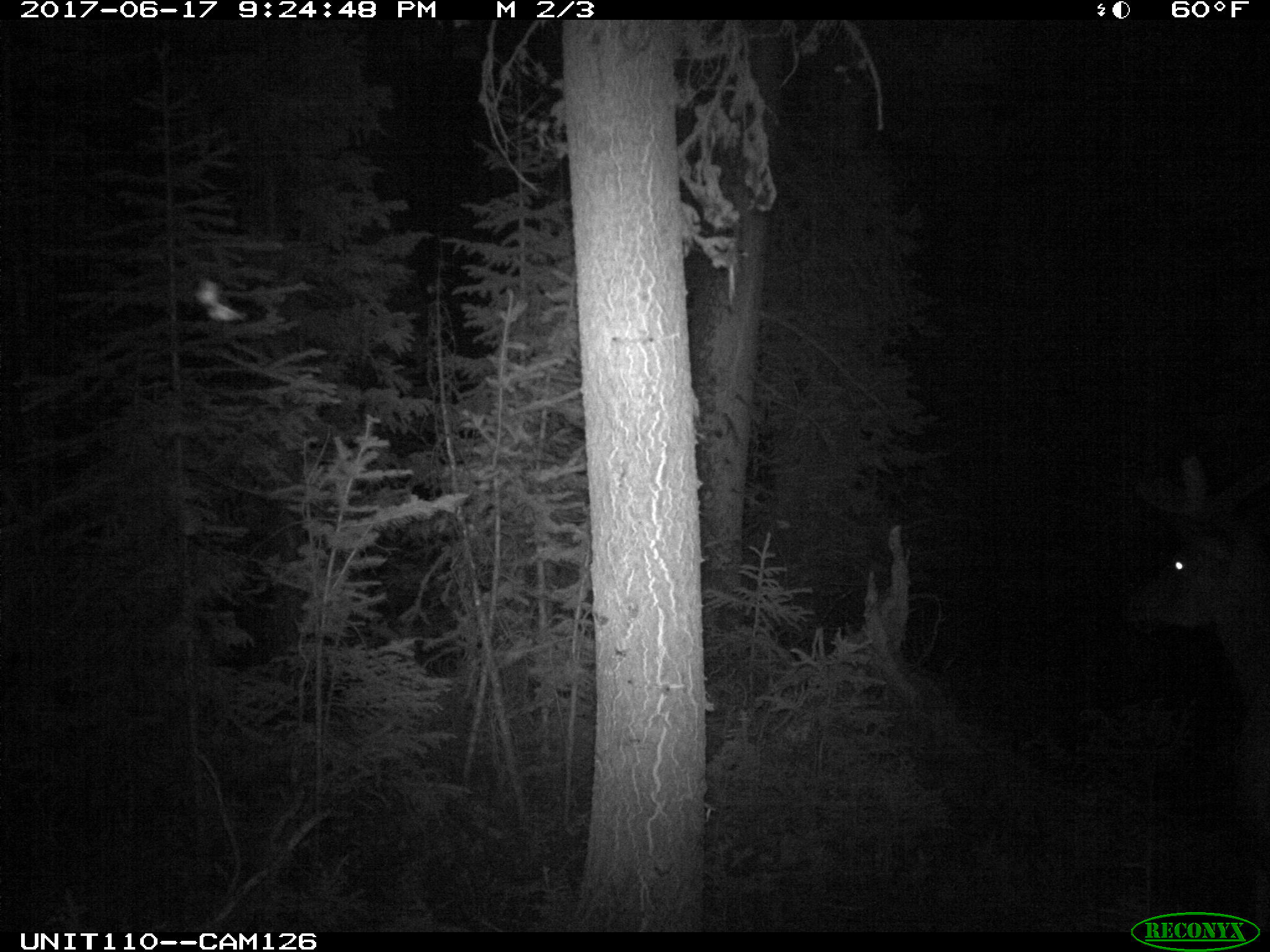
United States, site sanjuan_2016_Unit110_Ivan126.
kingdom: Animalia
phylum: Chordata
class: Mammalia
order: Artiodactyla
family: Cervidae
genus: Cervus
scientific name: Cervus elaphus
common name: red deer